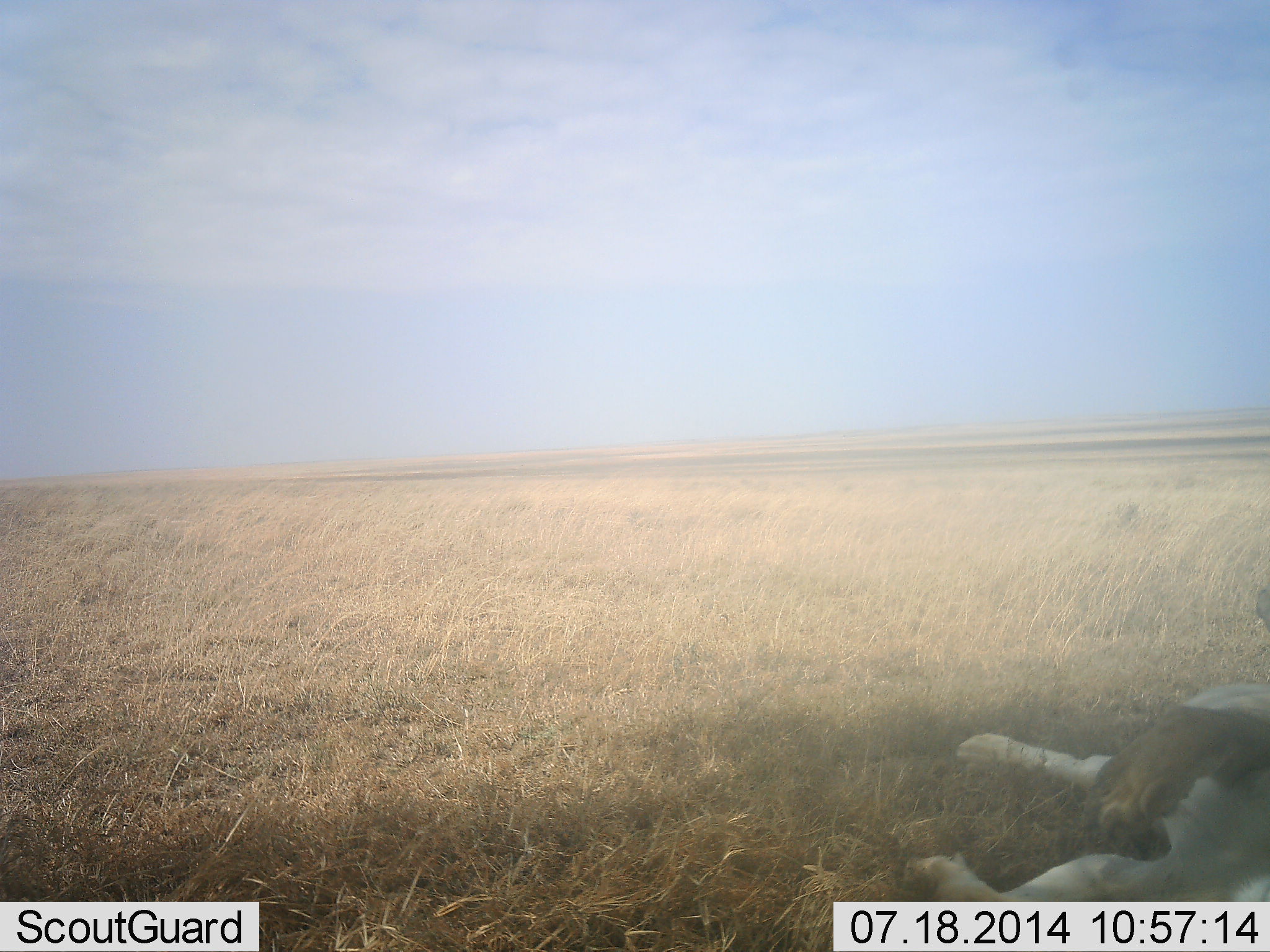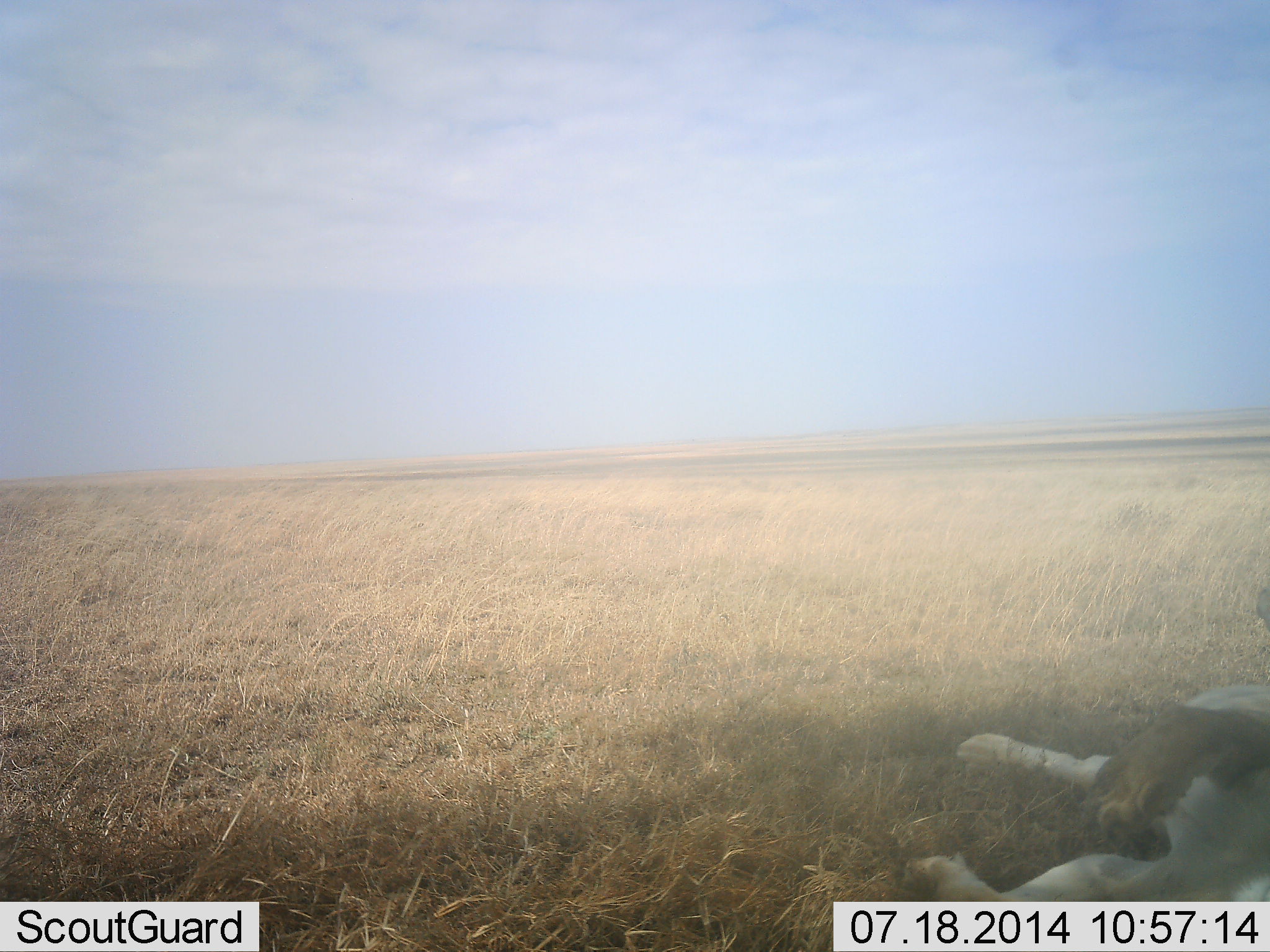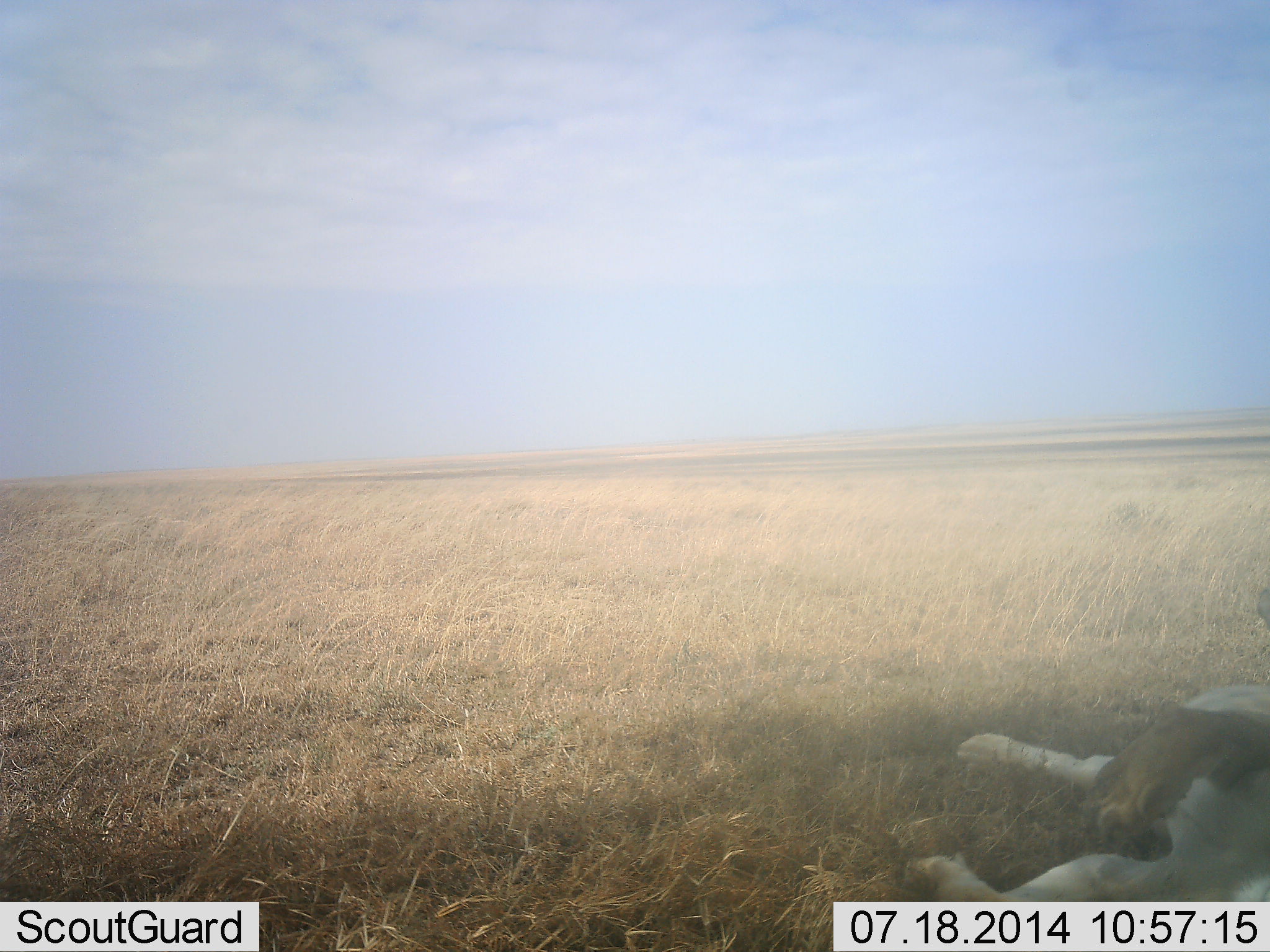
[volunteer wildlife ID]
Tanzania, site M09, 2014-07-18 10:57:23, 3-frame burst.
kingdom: Animalia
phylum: Chordata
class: Mammalia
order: Carnivora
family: Felidae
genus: Panthera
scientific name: Panthera leo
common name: lion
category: lionfemale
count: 1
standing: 0%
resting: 100%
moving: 0%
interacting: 0%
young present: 9%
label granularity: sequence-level